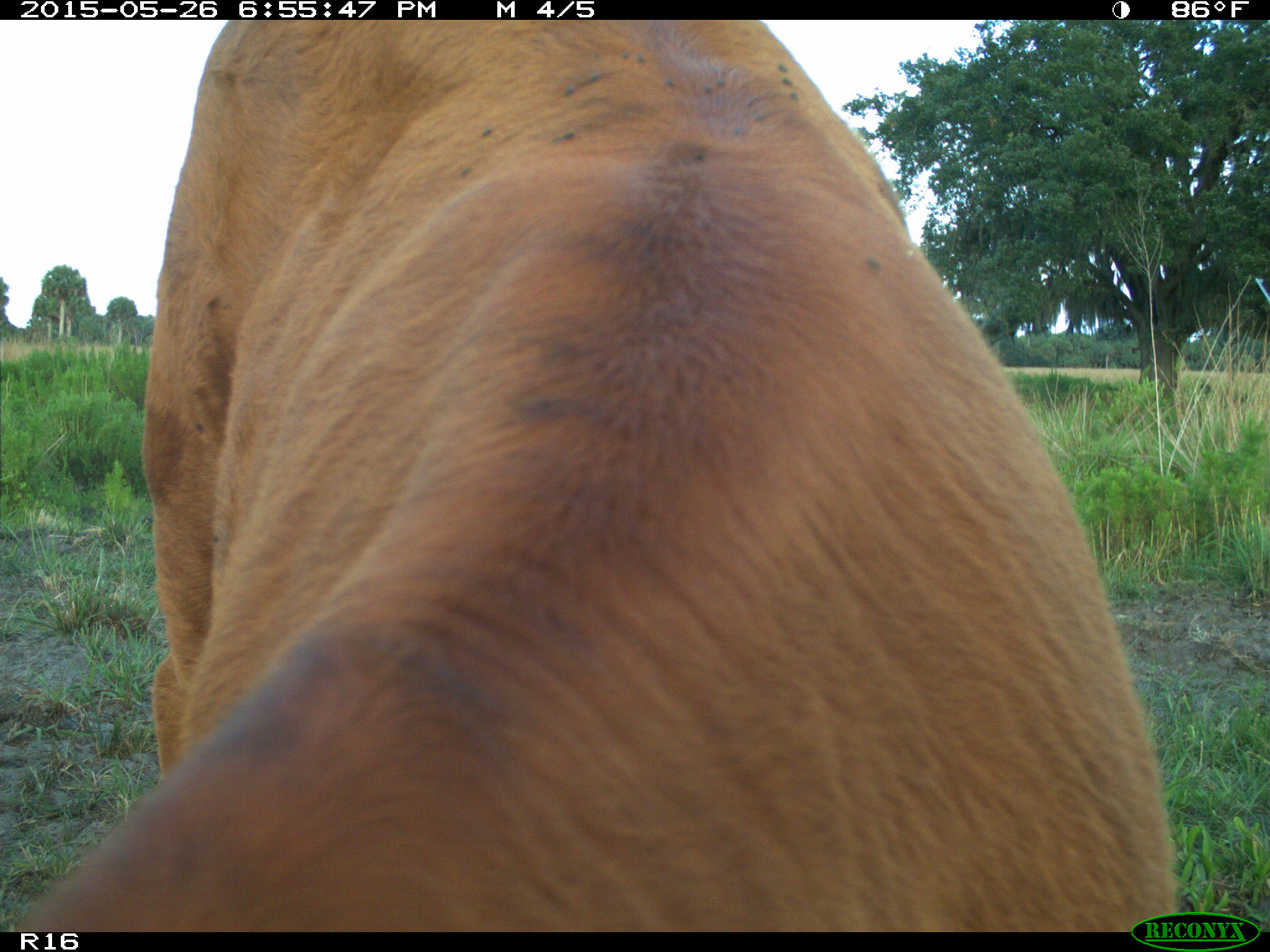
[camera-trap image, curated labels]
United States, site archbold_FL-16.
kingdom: Animalia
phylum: Chordata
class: Mammalia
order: Artiodactyla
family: Bovidae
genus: Bos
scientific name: Bos taurus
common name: domestic cow